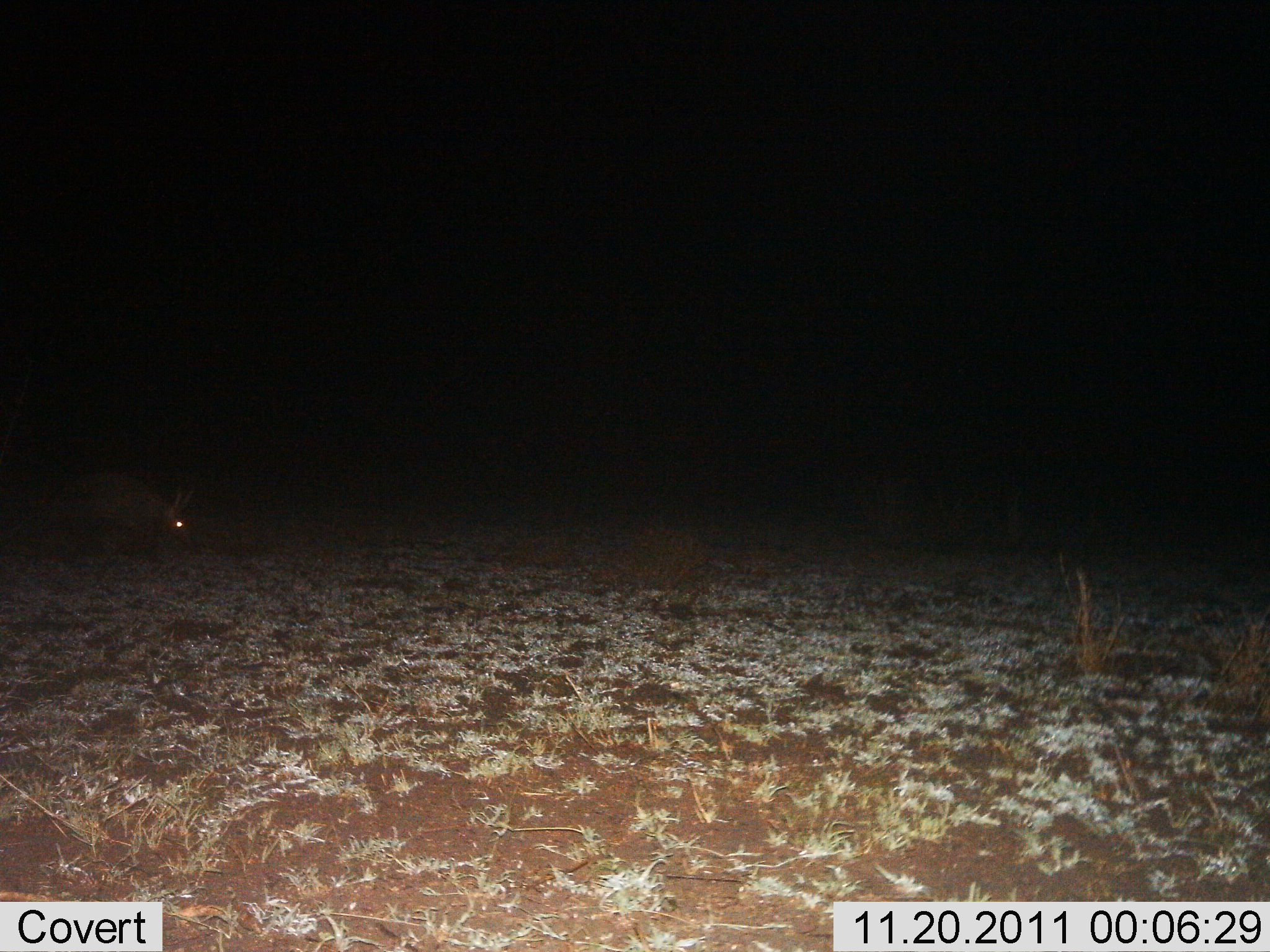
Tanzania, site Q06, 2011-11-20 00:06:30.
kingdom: Animalia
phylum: Chordata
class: Mammalia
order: Tubulidentata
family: Orycteropodidae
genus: Orycteropus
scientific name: Orycteropus afer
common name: aardvark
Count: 1.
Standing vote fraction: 55%.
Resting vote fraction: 0%.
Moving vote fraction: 45%.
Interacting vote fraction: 0%.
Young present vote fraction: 0%.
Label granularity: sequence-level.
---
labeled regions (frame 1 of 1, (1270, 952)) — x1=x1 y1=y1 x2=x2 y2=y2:
animal: x1=71 y1=470 x2=204 y2=553